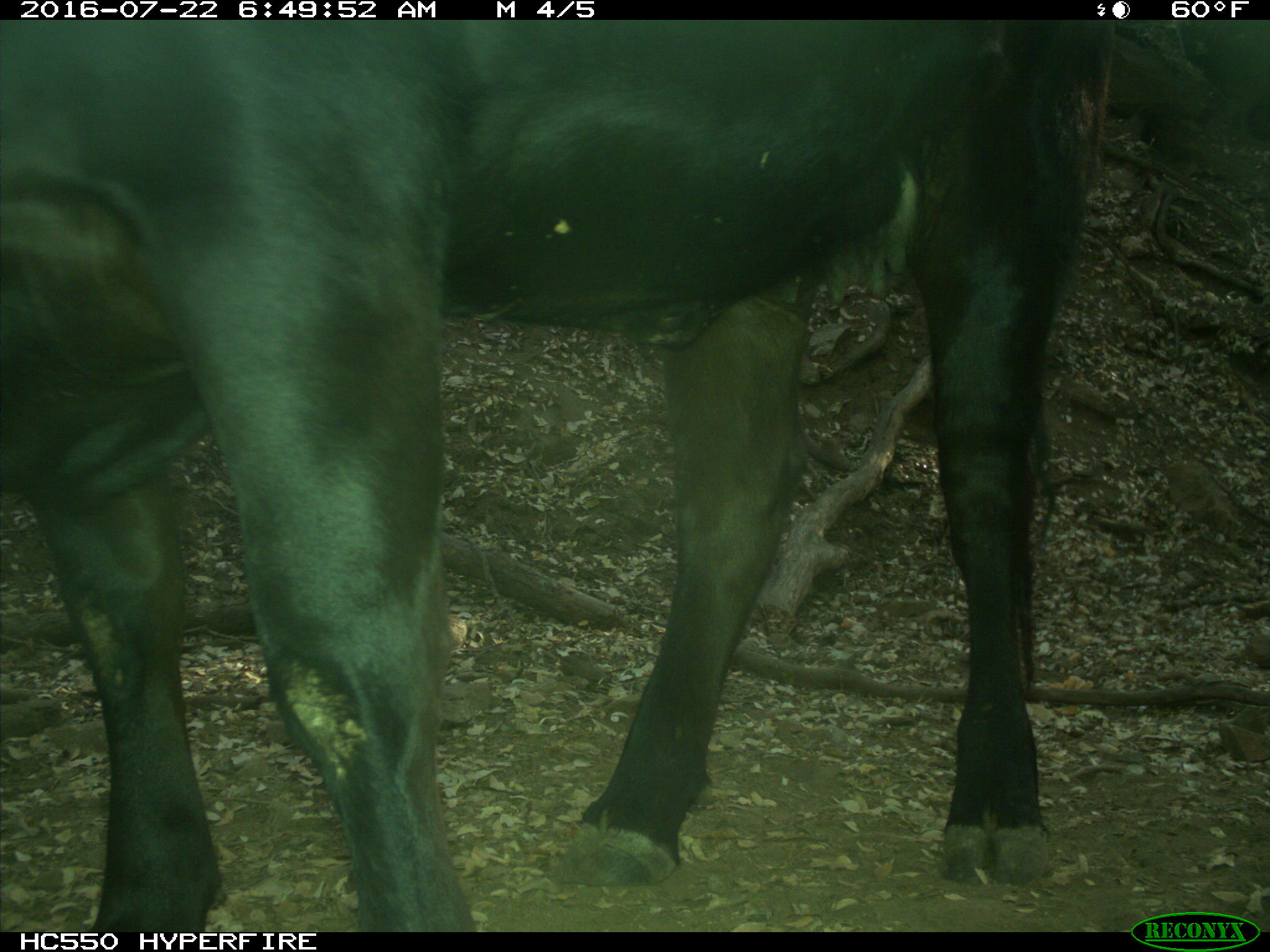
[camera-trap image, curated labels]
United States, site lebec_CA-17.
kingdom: Animalia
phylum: Chordata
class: Mammalia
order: Artiodactyla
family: Bovidae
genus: Bos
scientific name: Bos taurus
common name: domestic cow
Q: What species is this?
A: Bos taurus (domestic cow).